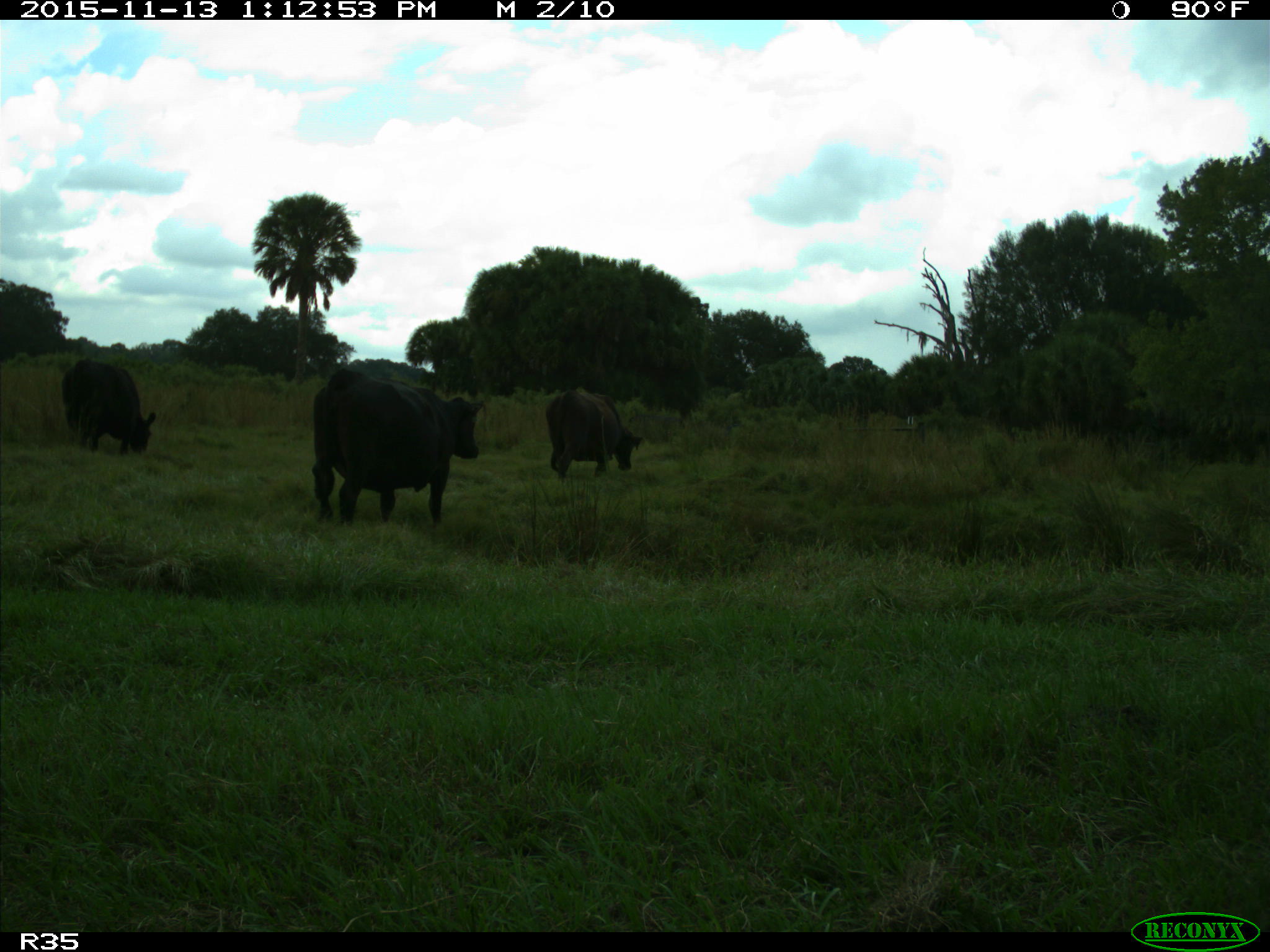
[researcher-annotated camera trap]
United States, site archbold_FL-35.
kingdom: Animalia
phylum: Chordata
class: Mammalia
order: Artiodactyla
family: Bovidae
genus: Bos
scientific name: Bos taurus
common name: domestic cow